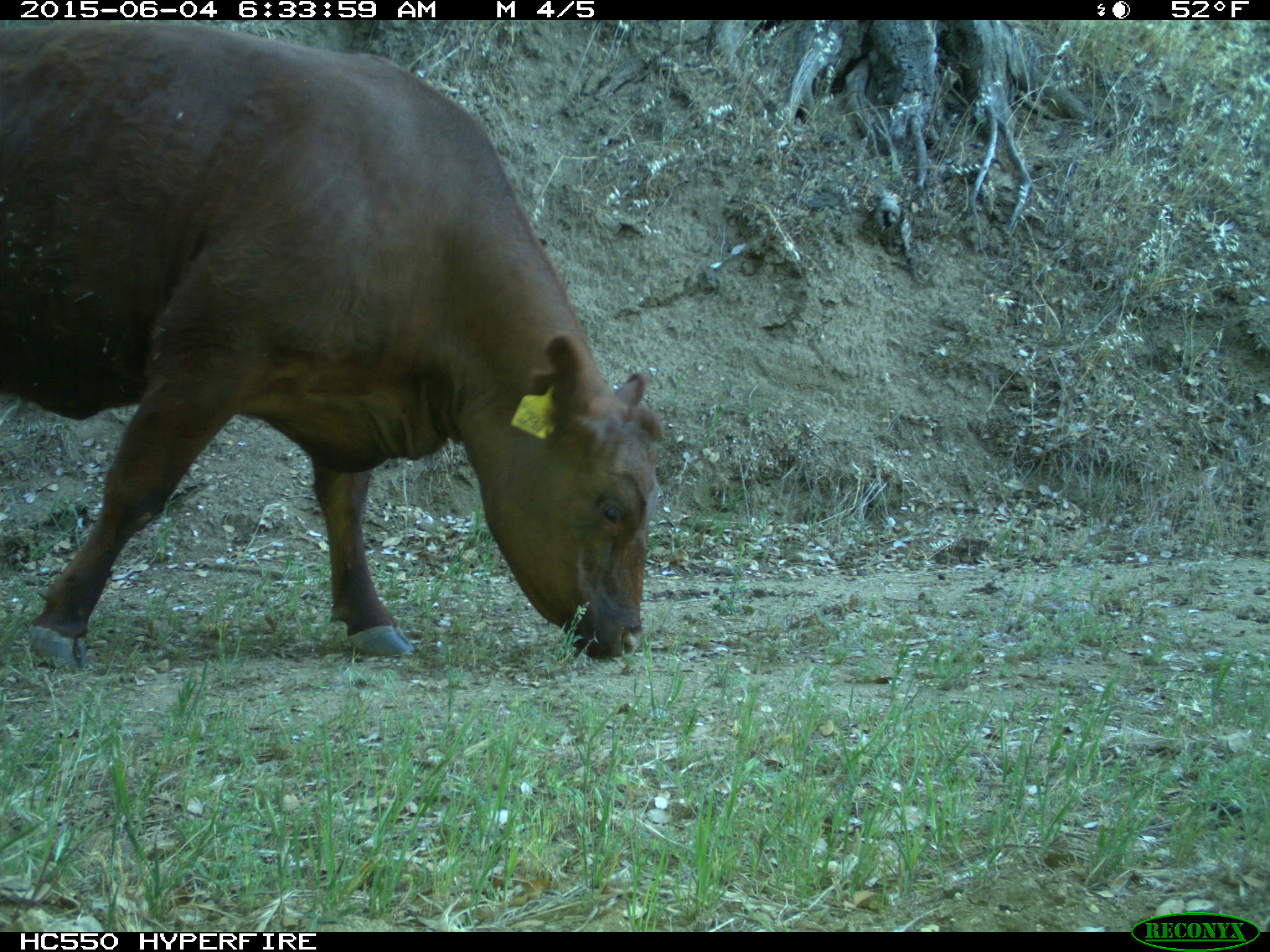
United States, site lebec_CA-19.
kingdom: Animalia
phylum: Chordata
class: Mammalia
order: Artiodactyla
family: Bovidae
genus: Bos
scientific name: Bos taurus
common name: domestic cow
Bos taurus (domestic cow).